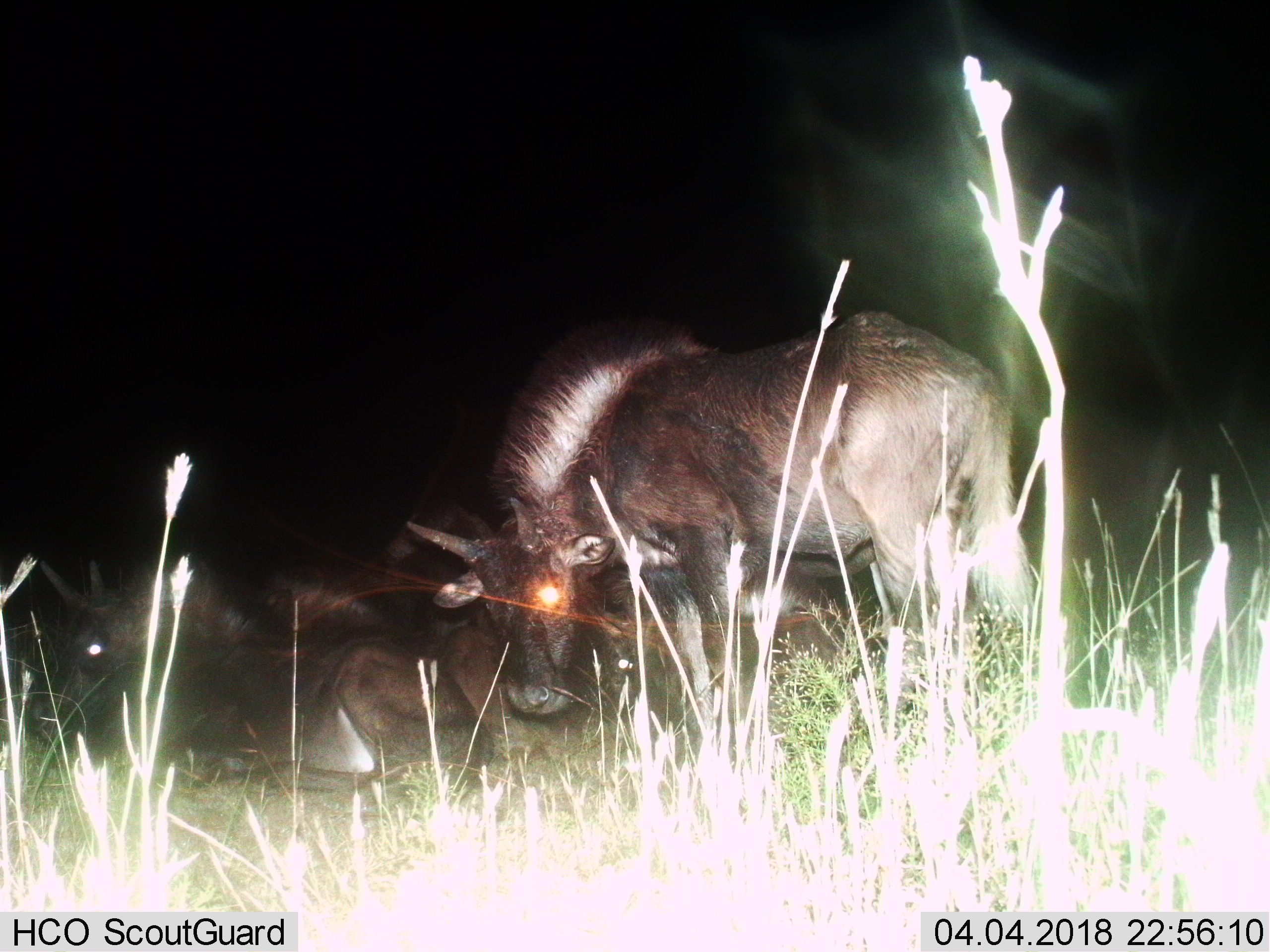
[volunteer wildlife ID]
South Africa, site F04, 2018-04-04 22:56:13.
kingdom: Animalia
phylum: Chordata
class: Mammalia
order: Artiodactyla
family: Bovidae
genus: Connochaetes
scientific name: Connochaetes gnou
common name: black wildebeest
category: wildebeestblack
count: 2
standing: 71%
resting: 43%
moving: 0%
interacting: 0%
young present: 0%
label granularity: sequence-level